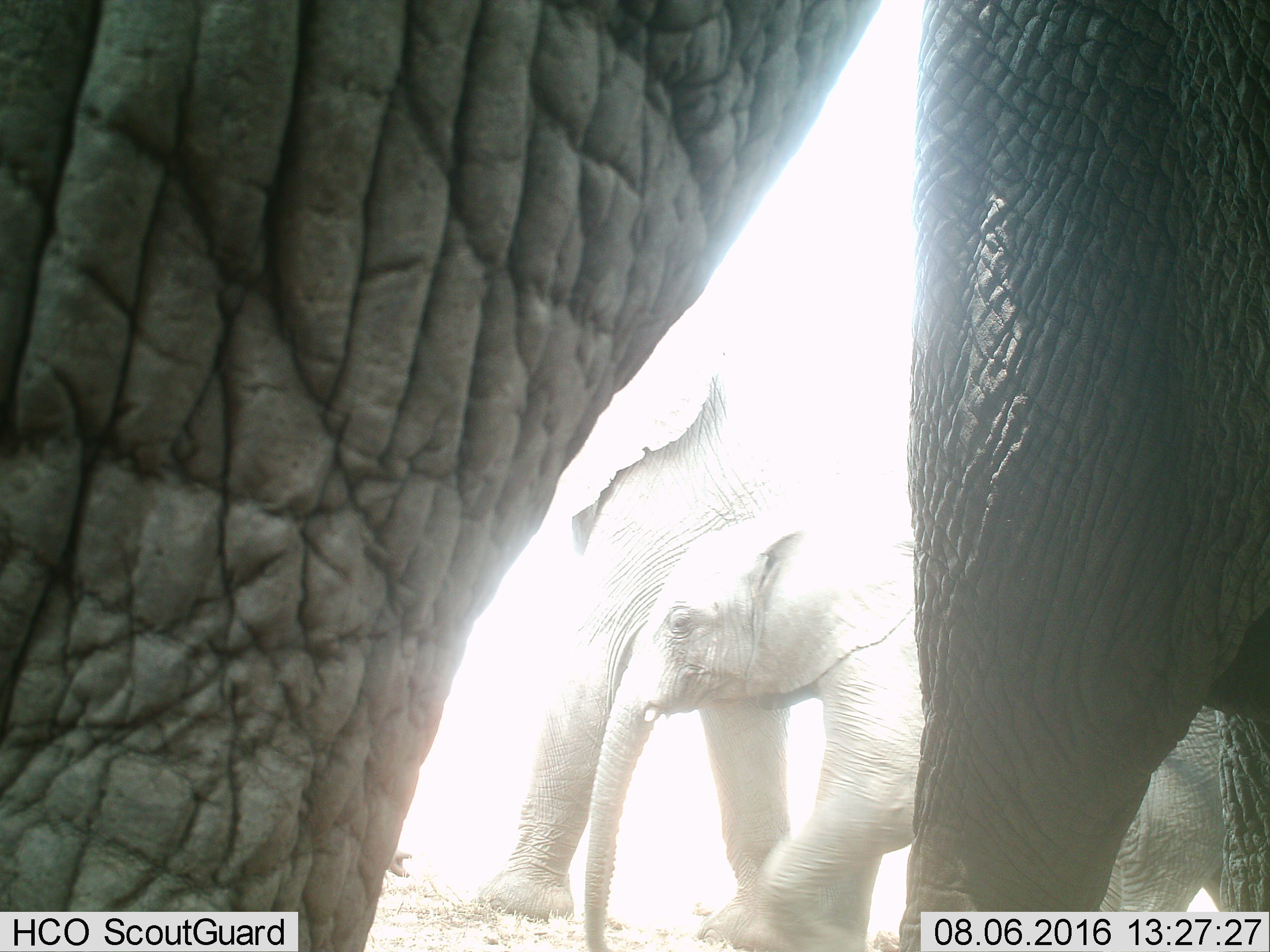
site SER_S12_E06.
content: unidentified animal